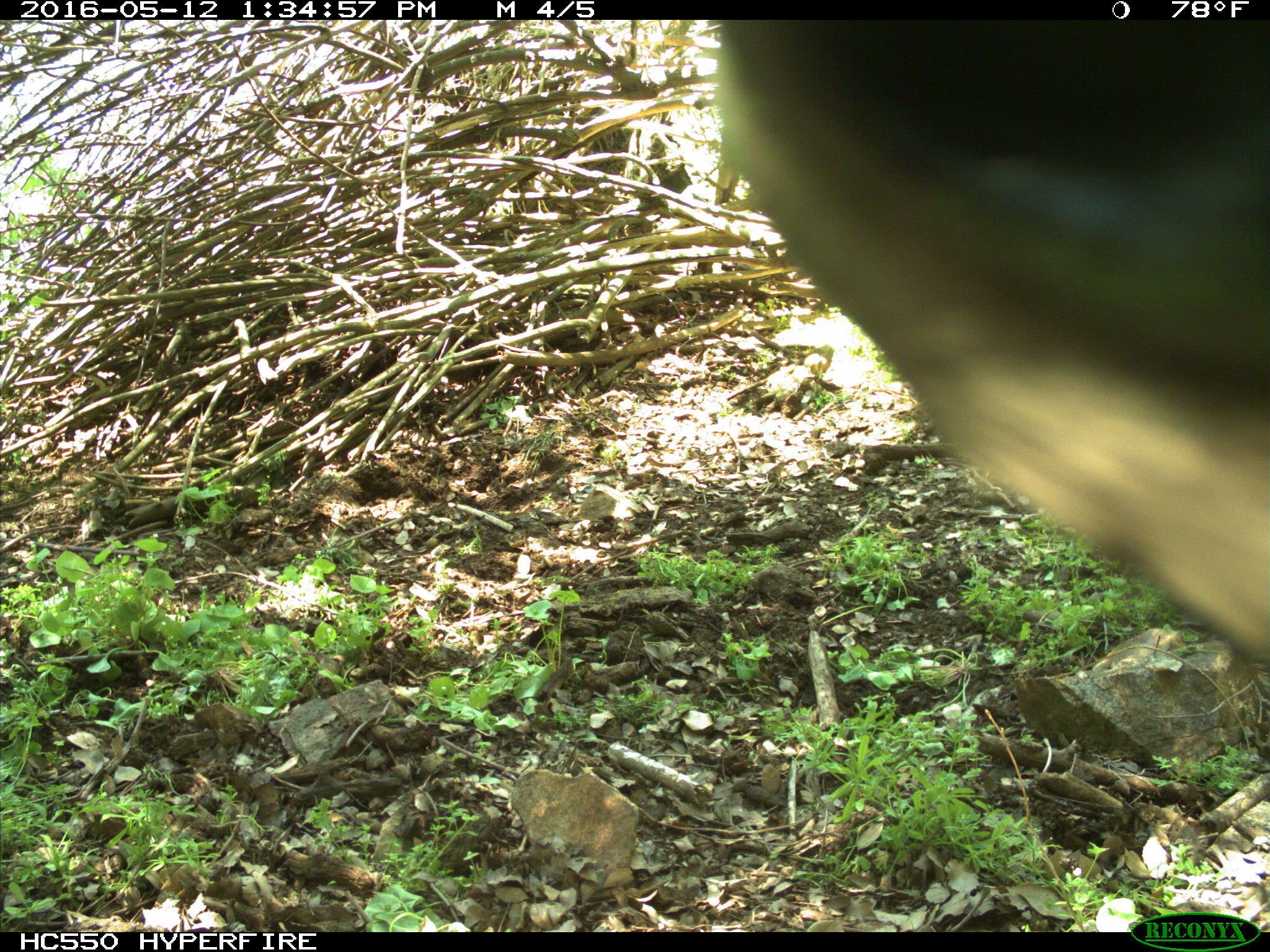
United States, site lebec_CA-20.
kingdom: Animalia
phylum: Chordata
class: Mammalia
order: Artiodactyla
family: Bovidae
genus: Bos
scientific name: Bos taurus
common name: domestic cow